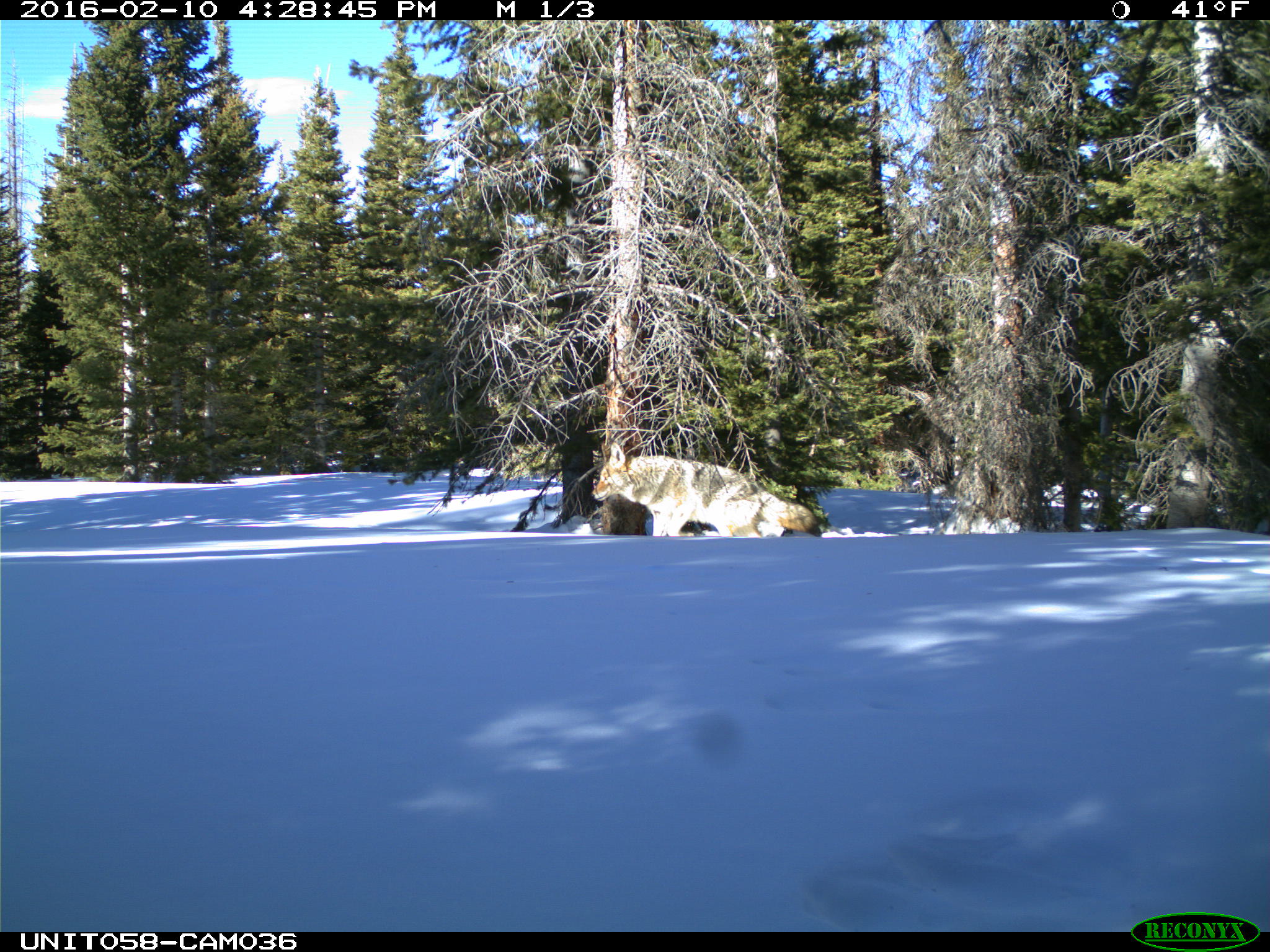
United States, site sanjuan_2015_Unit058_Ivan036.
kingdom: Animalia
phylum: Chordata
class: Mammalia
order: Carnivora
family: Canidae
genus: Canis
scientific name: Canis latrans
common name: coyote